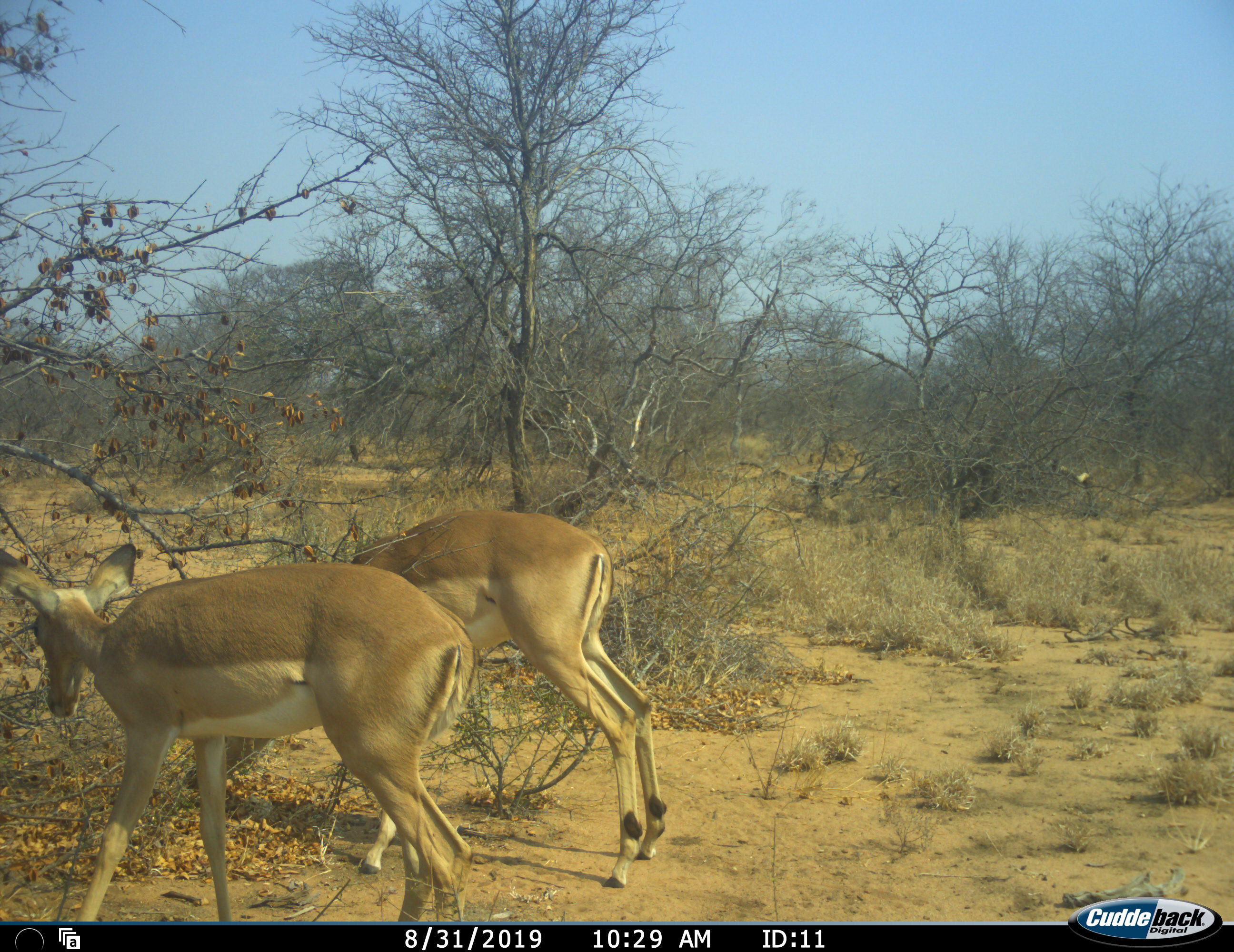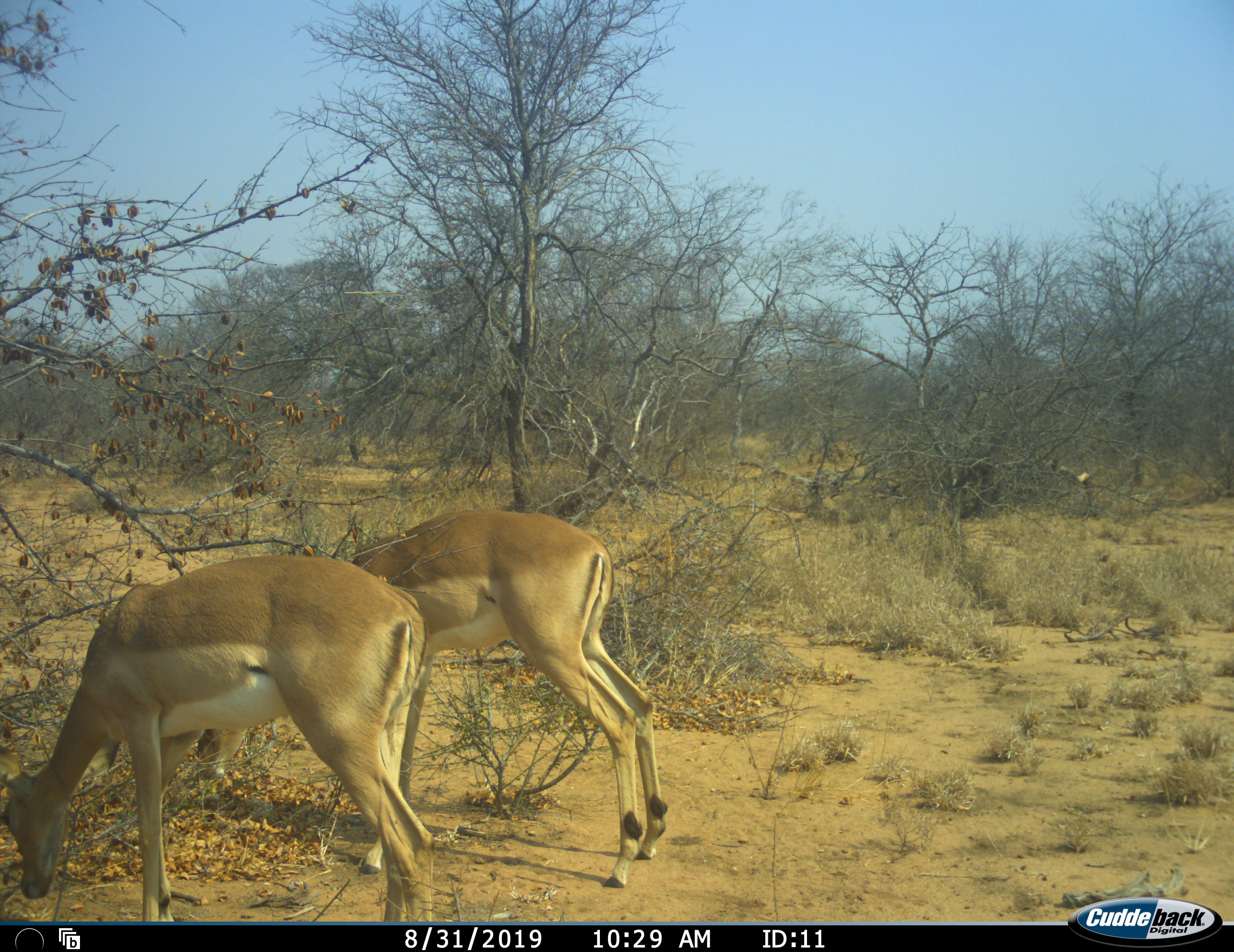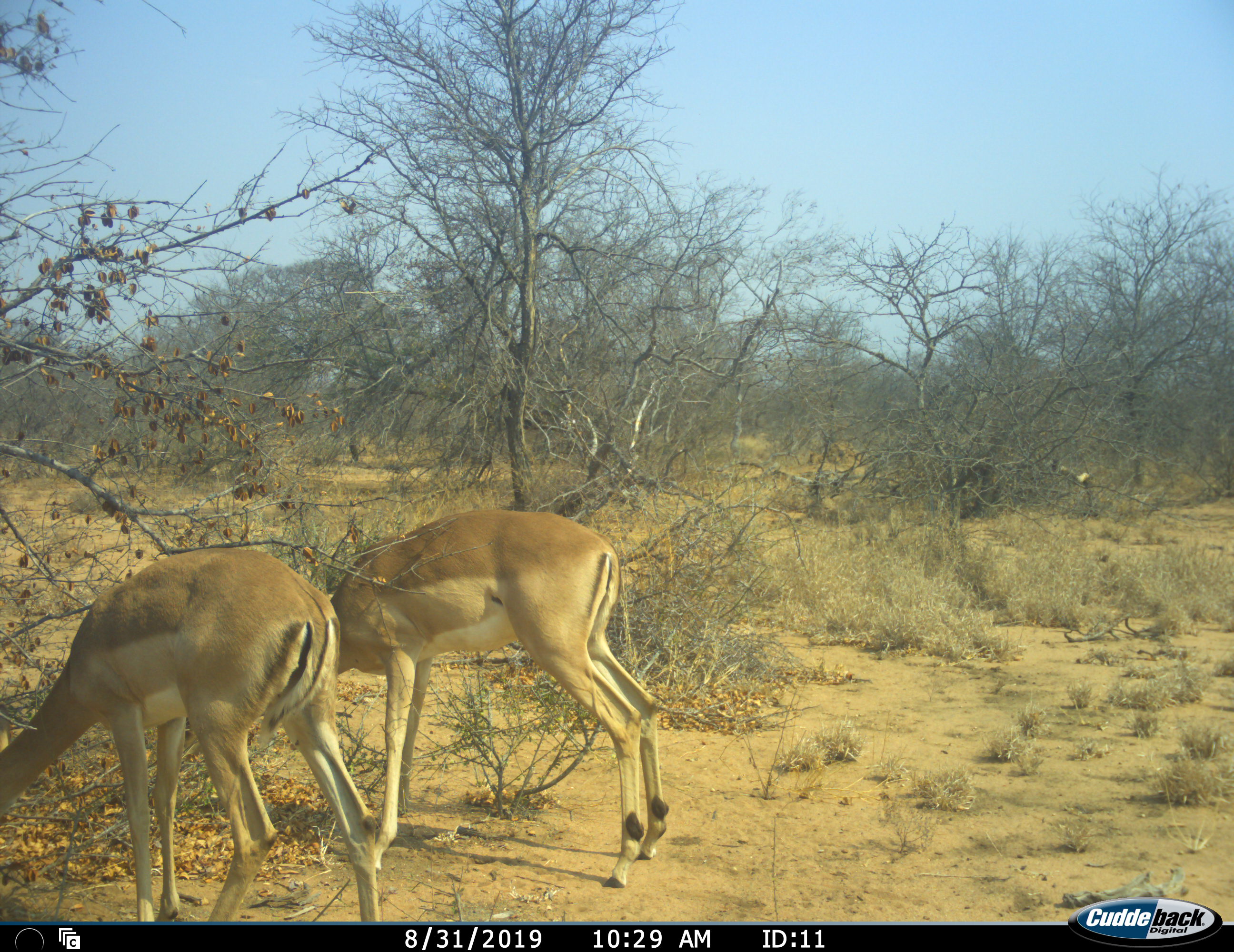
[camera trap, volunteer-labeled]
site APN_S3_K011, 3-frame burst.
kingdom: Animalia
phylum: Chordata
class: Mammalia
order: Artiodactyla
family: Bovidae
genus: Aepyceros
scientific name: Aepyceros melampus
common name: impala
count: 2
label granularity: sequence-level